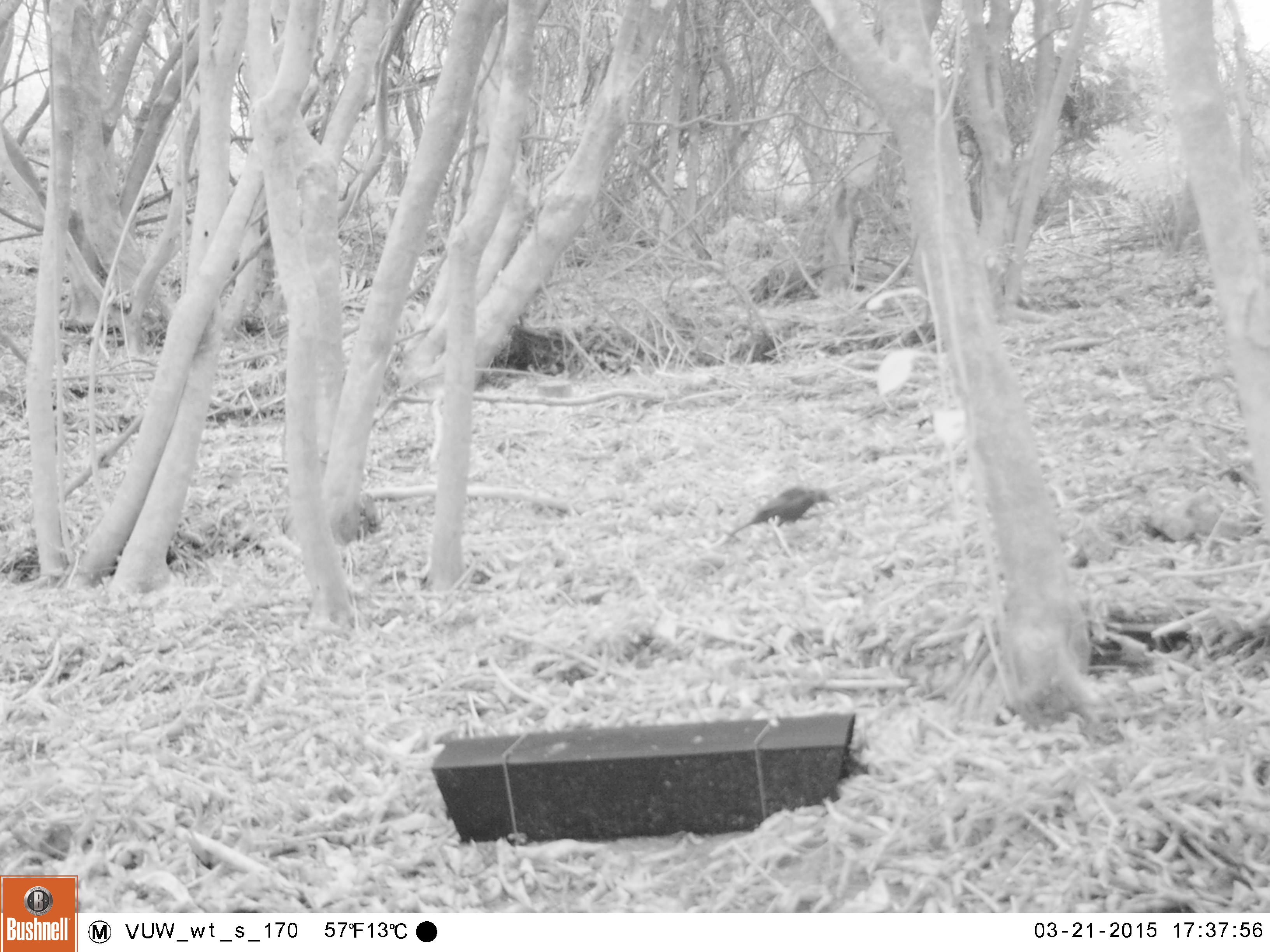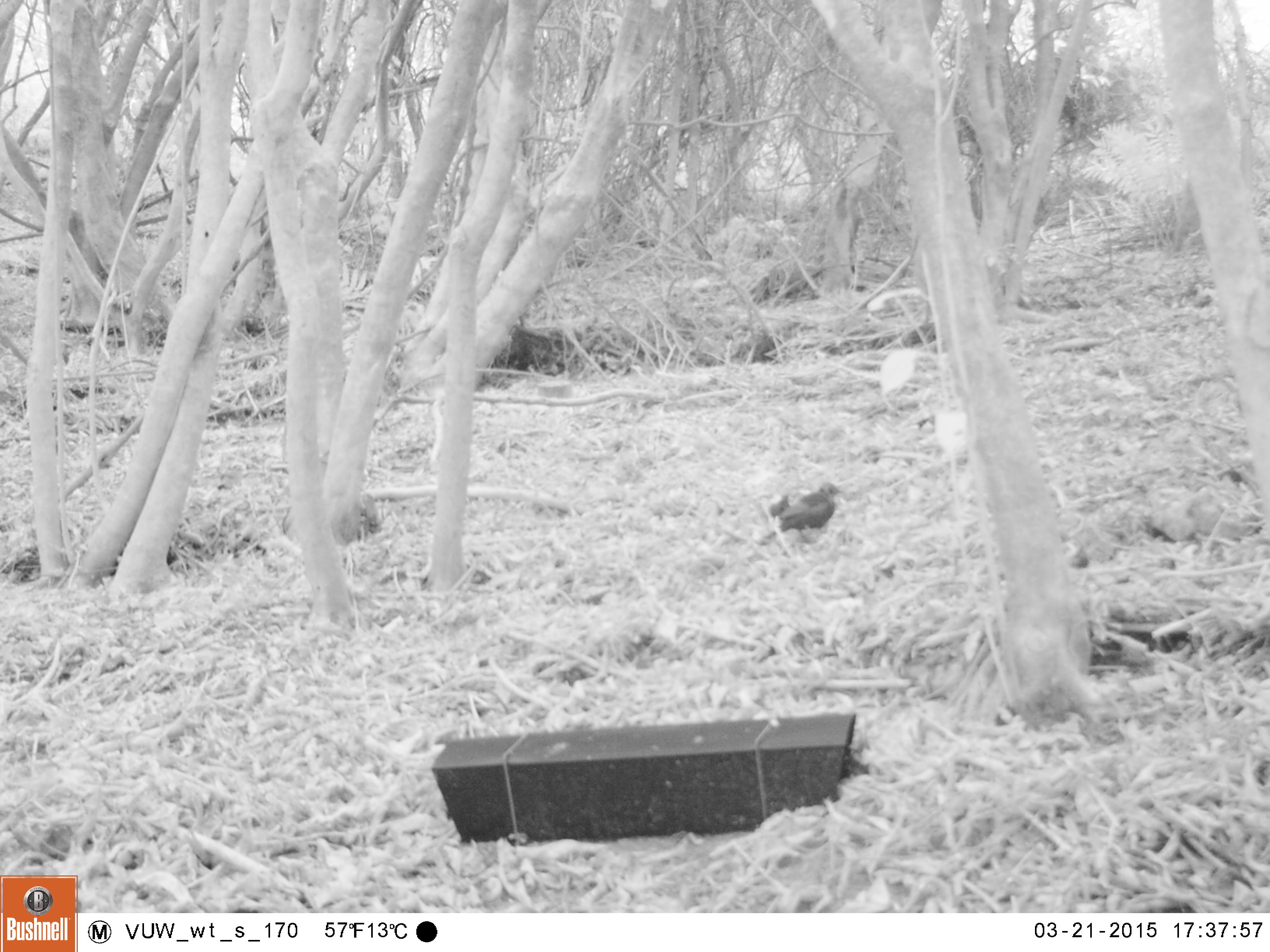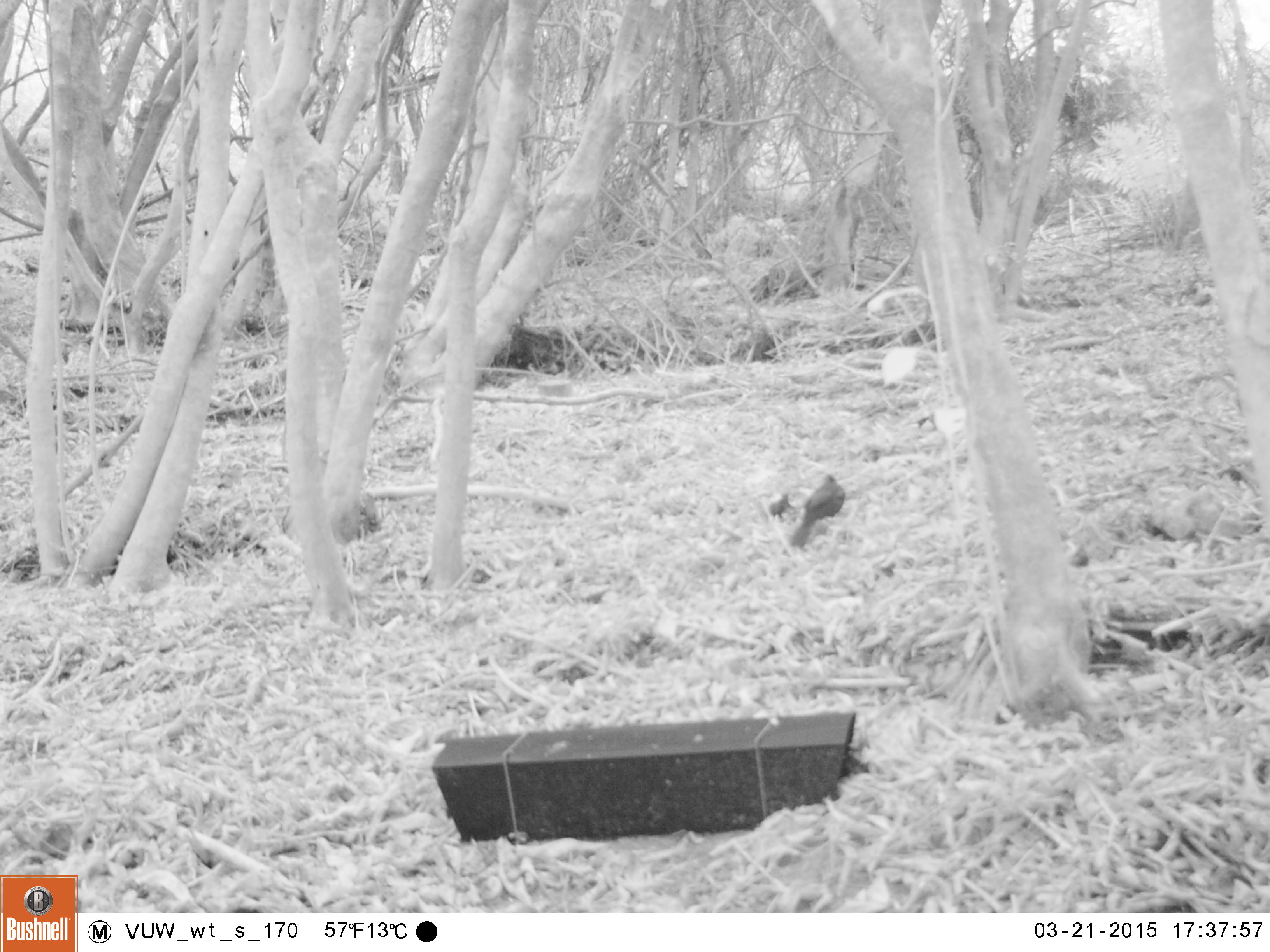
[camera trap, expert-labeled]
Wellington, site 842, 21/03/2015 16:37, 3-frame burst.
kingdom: Animalia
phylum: Chordata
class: Aves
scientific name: Aves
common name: bird